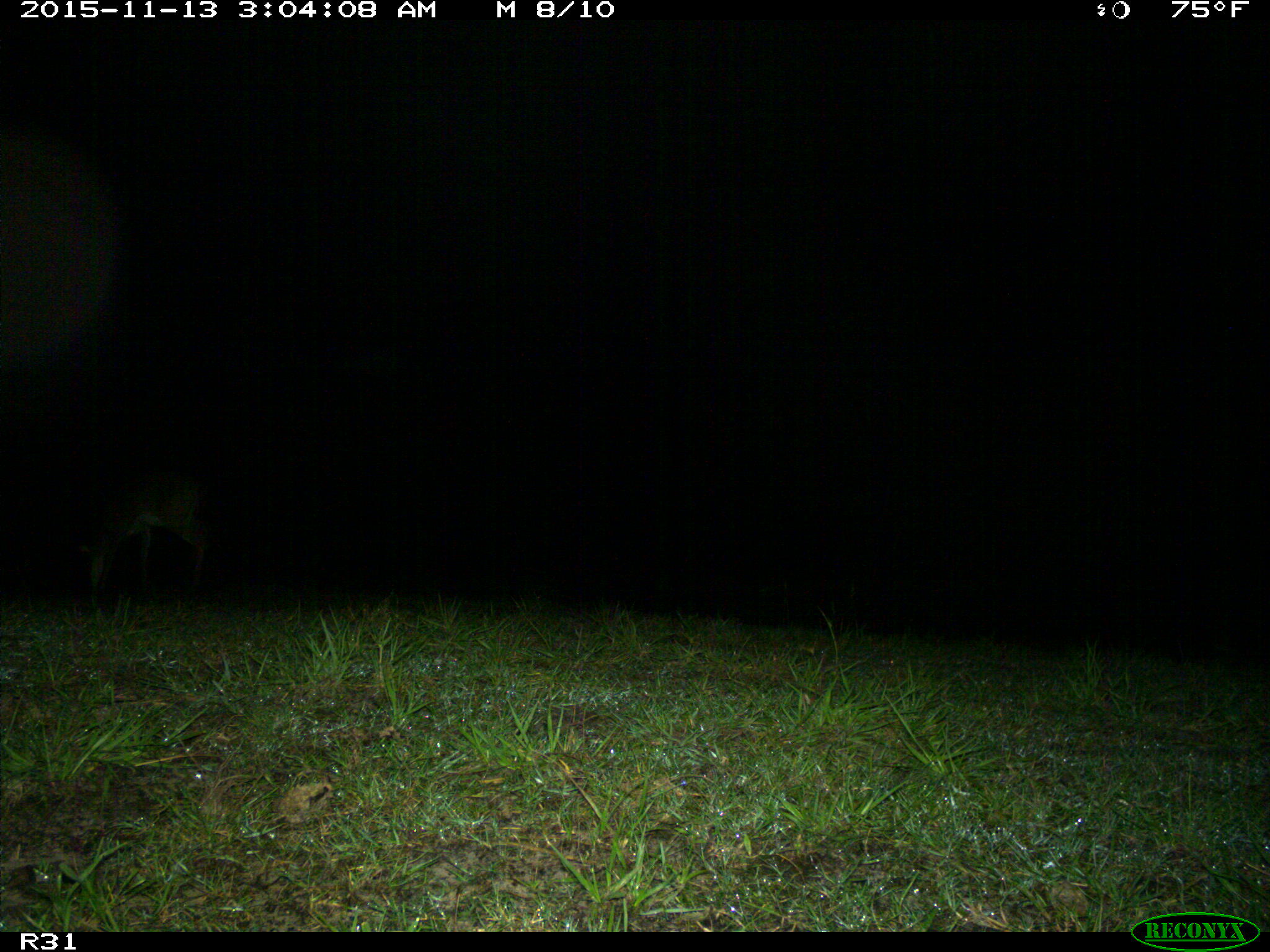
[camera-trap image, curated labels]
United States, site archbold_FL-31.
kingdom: Animalia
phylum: Chordata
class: Mammalia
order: Artiodactyla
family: Cervidae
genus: Odocoileus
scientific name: Odocoileus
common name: deer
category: unidentified deer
Unidentified deer (deer) (Odocoileus).